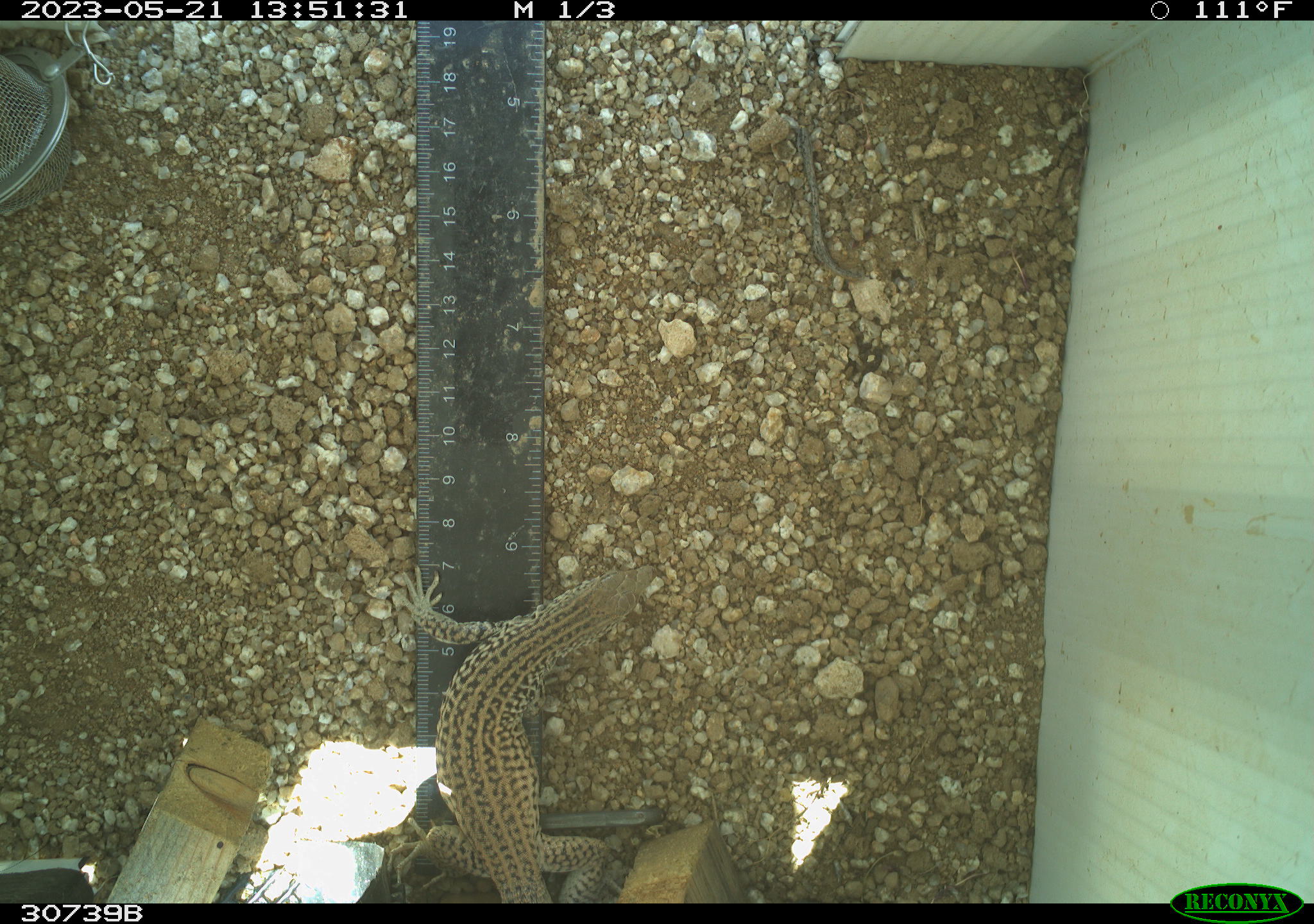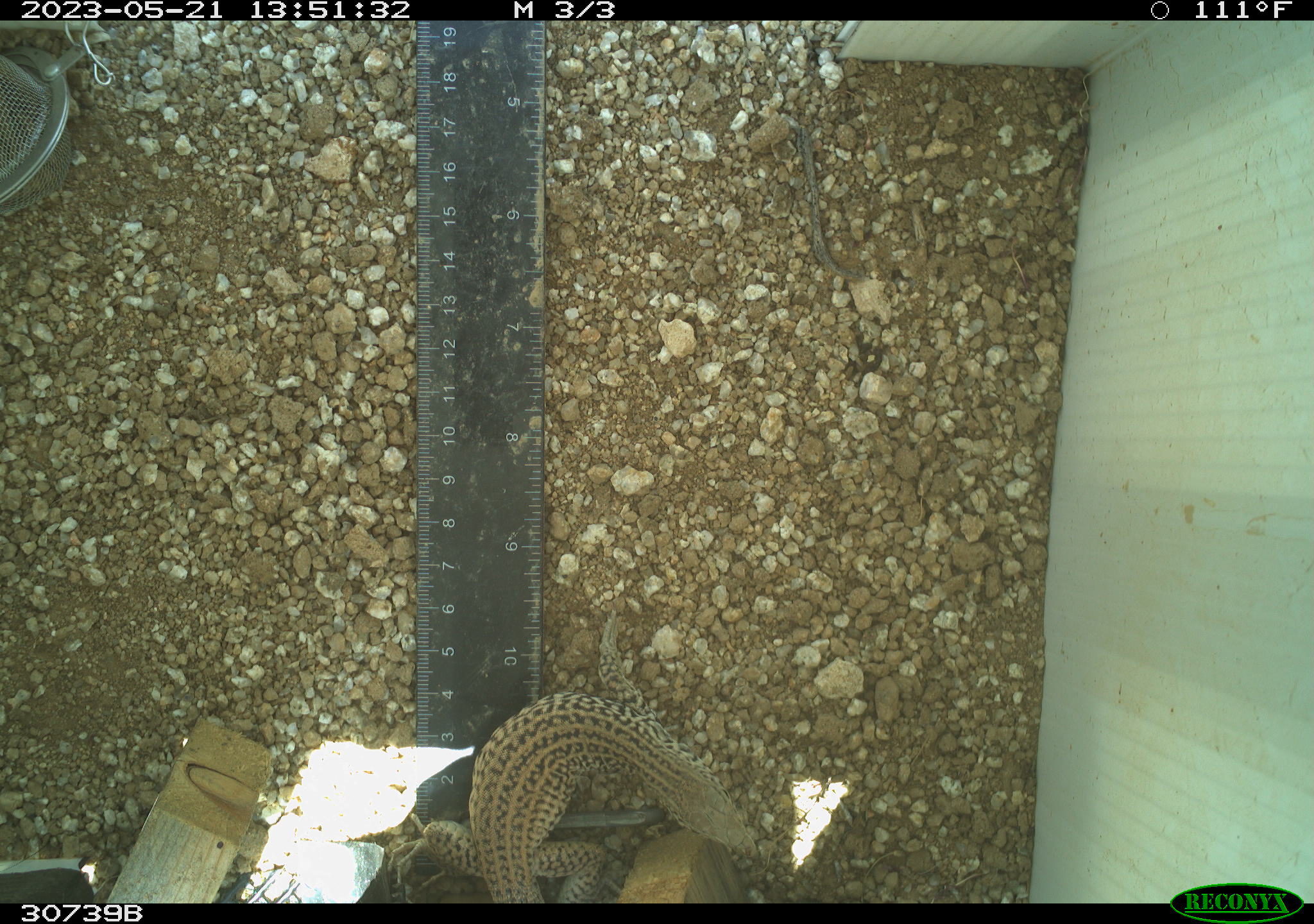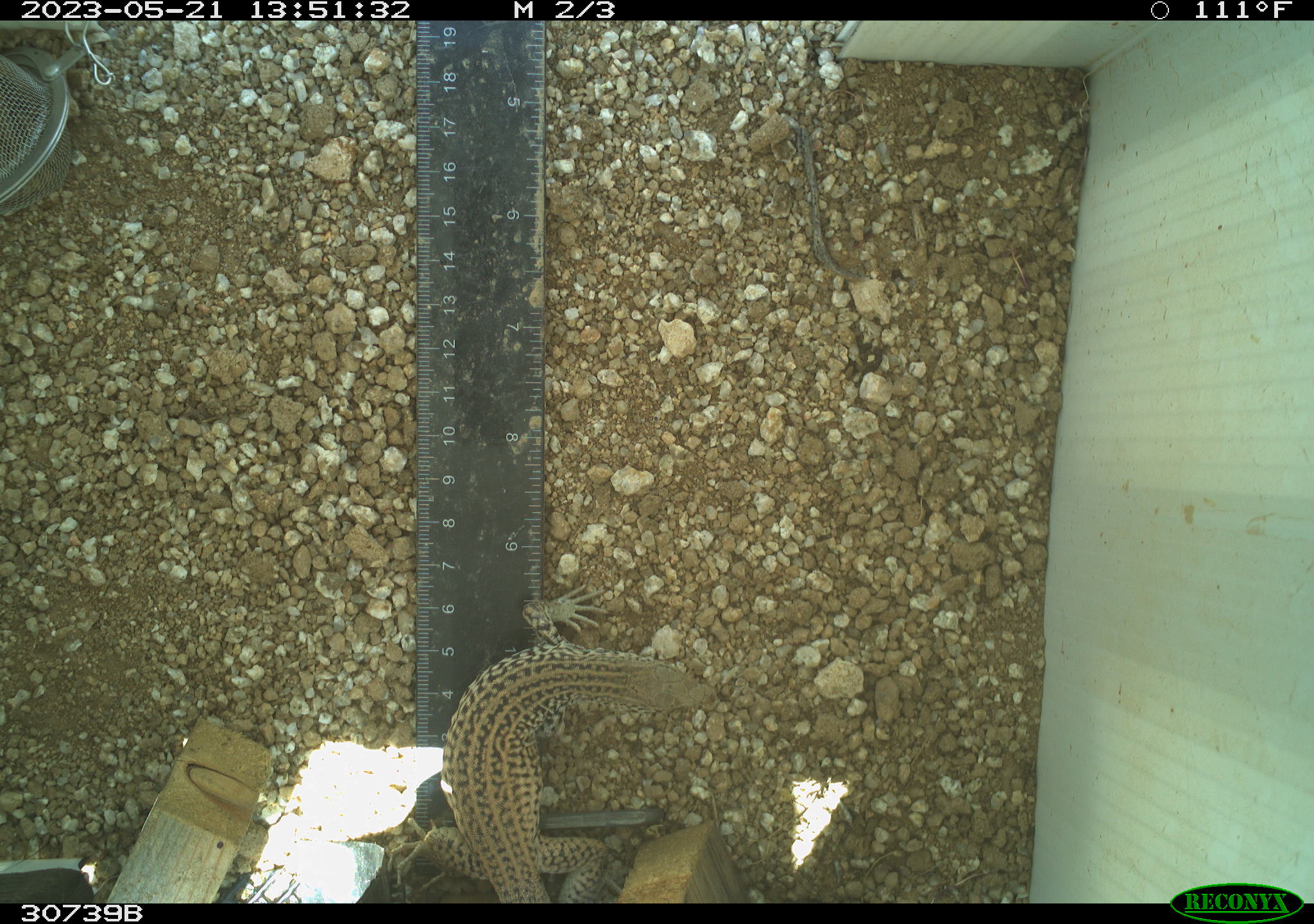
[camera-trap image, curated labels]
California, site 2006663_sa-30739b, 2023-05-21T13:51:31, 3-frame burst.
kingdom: Animalia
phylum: Chordata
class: Reptilia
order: Squamata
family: Teiidae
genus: Aspidoscelis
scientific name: Aspidoscelis tigris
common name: western whiptail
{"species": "western whiptail (Aspidoscelis tigris)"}